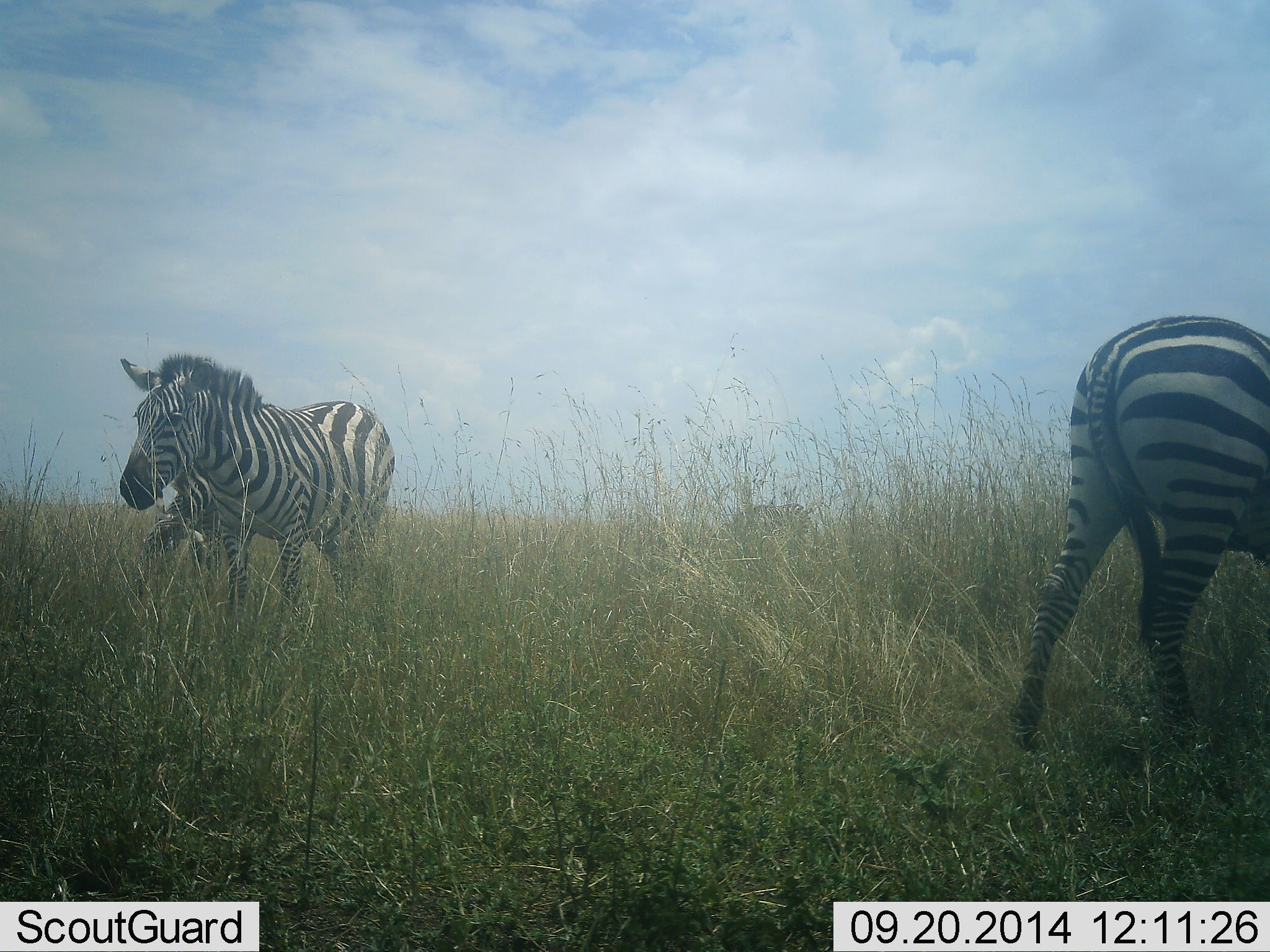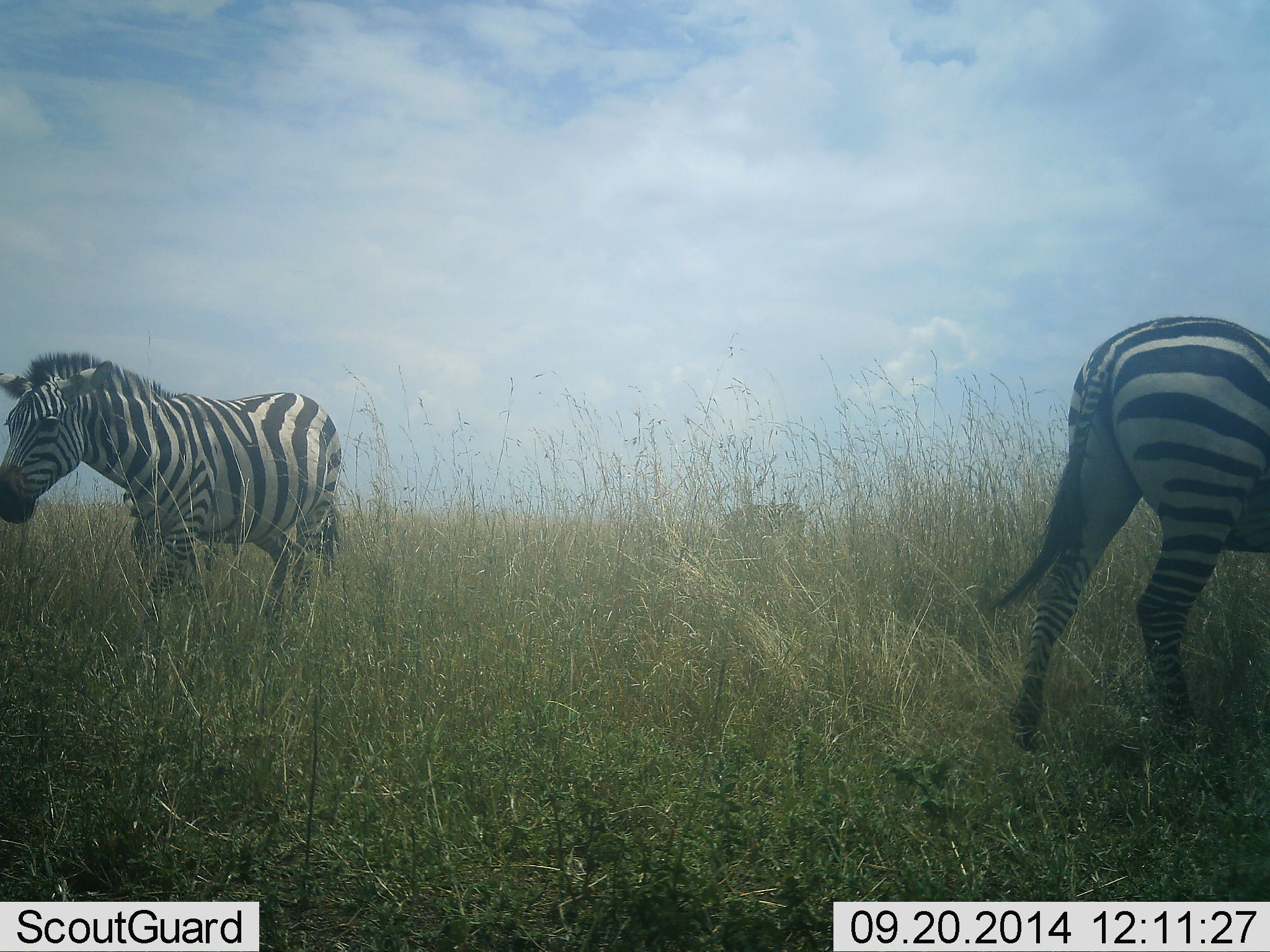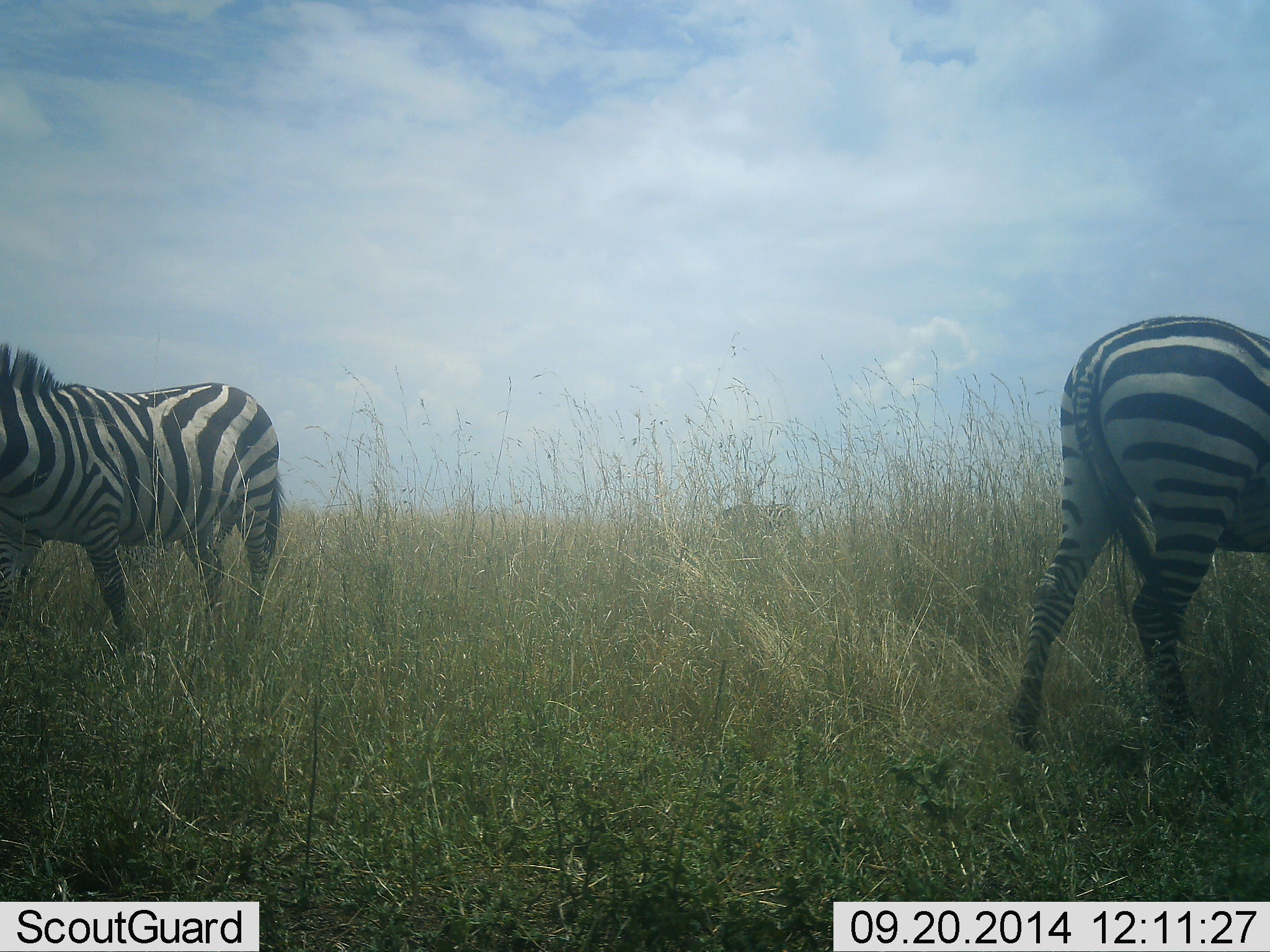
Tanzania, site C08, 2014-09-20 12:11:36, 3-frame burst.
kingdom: Animalia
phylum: Chordata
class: Mammalia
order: Perissodactyla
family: Equidae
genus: Equus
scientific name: Equus quagga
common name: plains zebra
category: zebra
Zebra (plains zebra) (Equus quagga), count 3. Behavior (volunteer vote fractions): standing 50%, resting 0%, moving 80%, interacting 0%. Young present (vote fraction): 0%. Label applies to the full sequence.